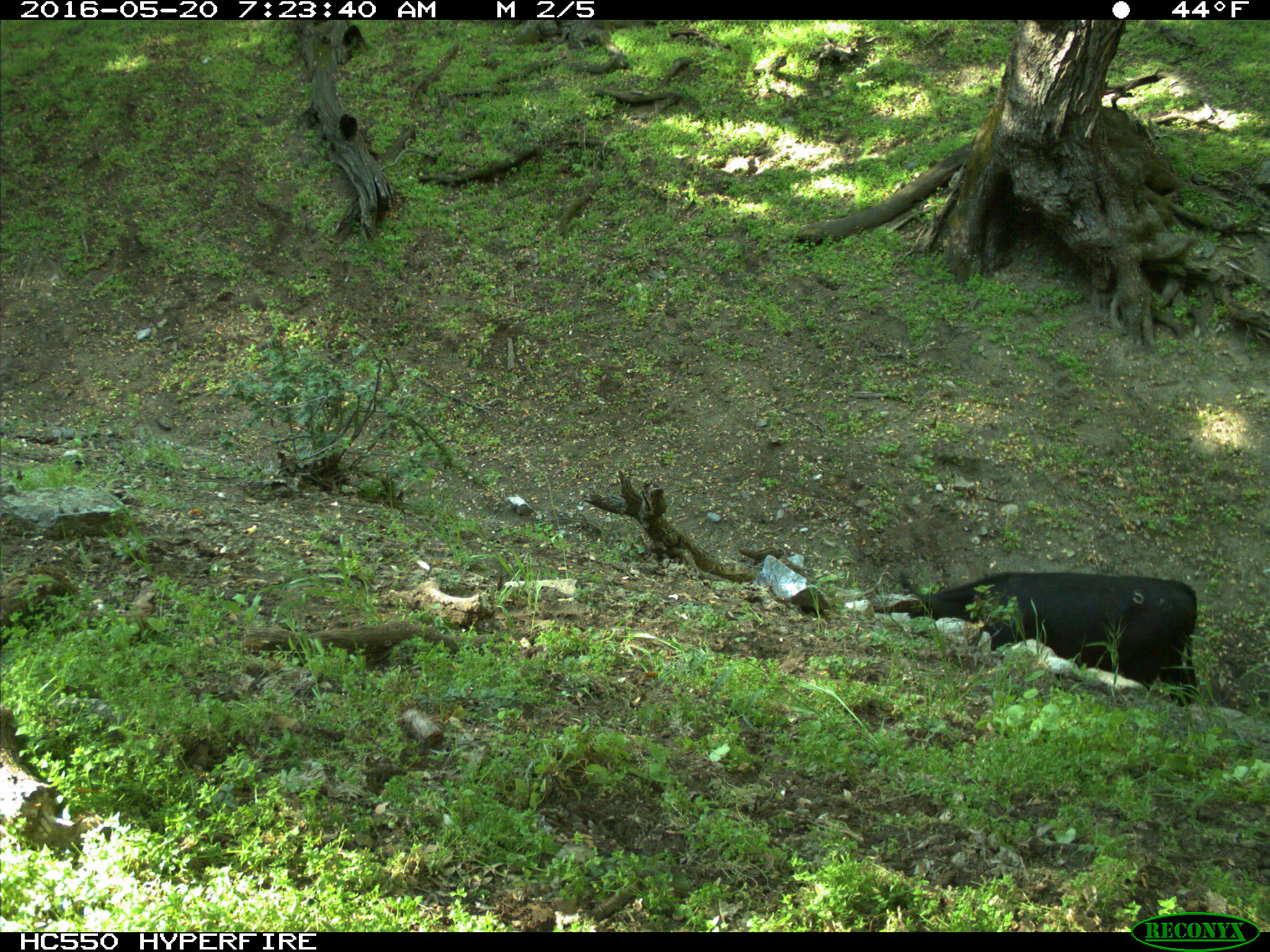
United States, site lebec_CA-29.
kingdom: Animalia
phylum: Chordata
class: Mammalia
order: Artiodactyla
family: Bovidae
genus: Bos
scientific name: Bos taurus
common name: domestic cow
Bos taurus (domestic cow).